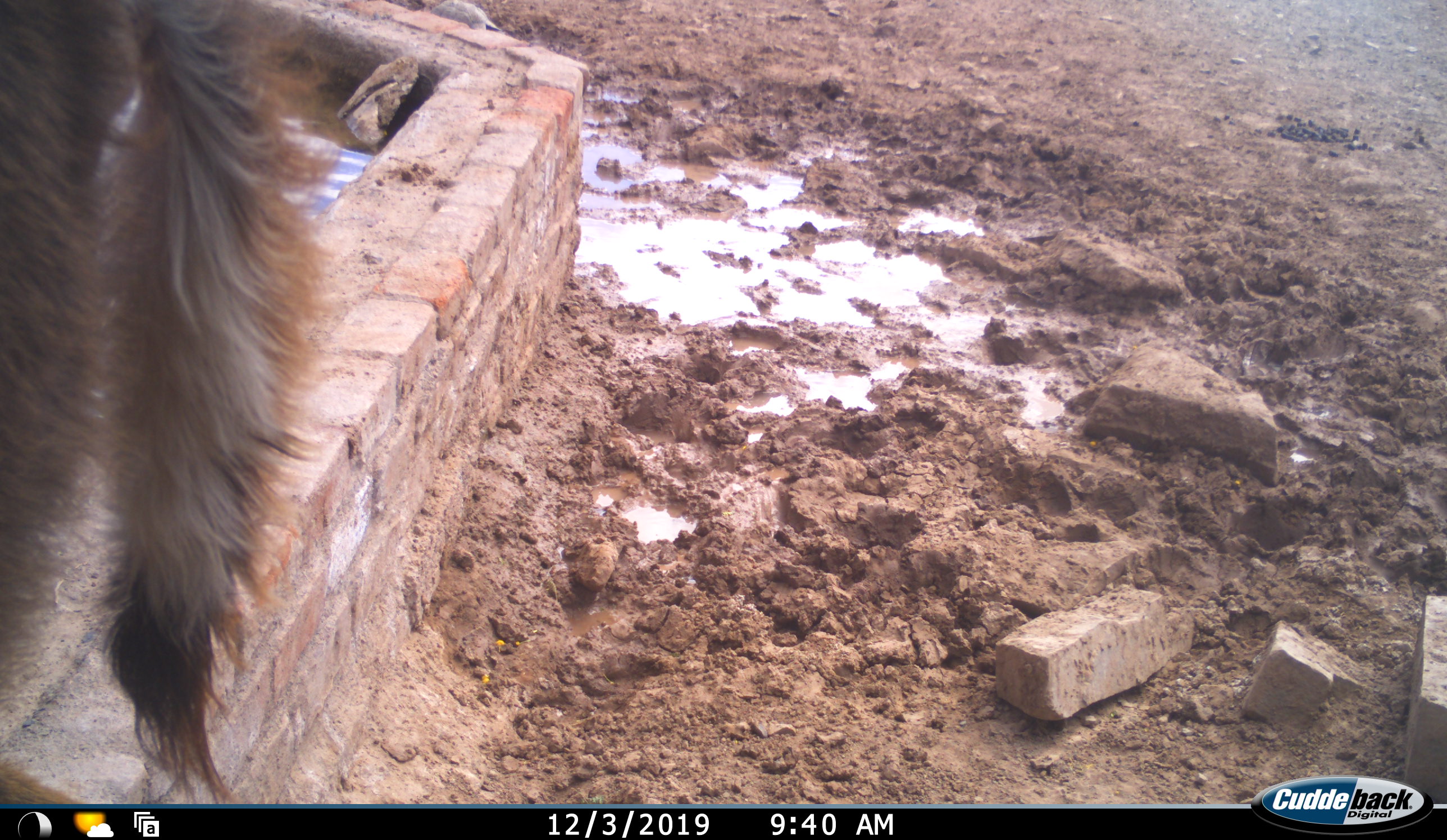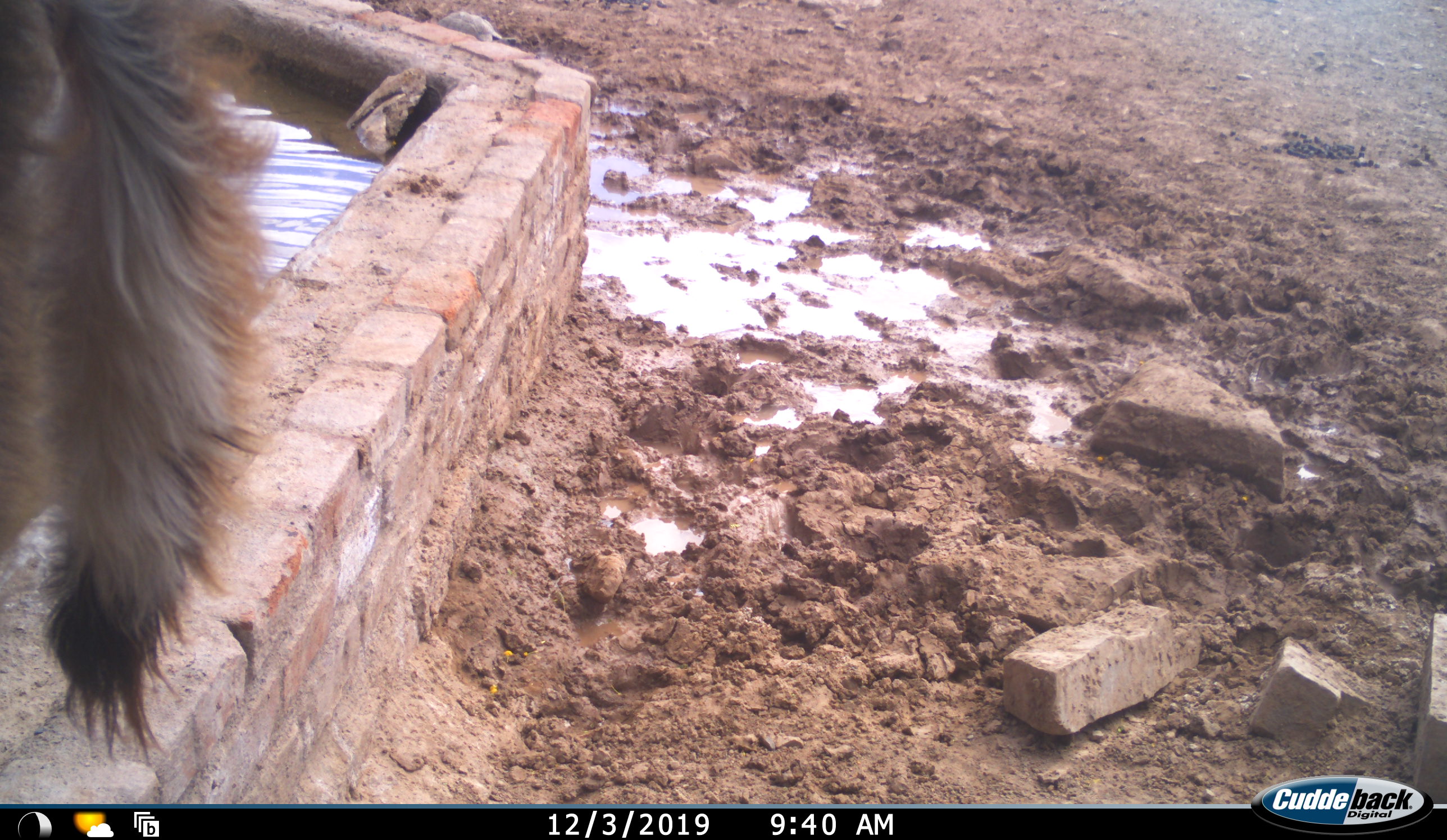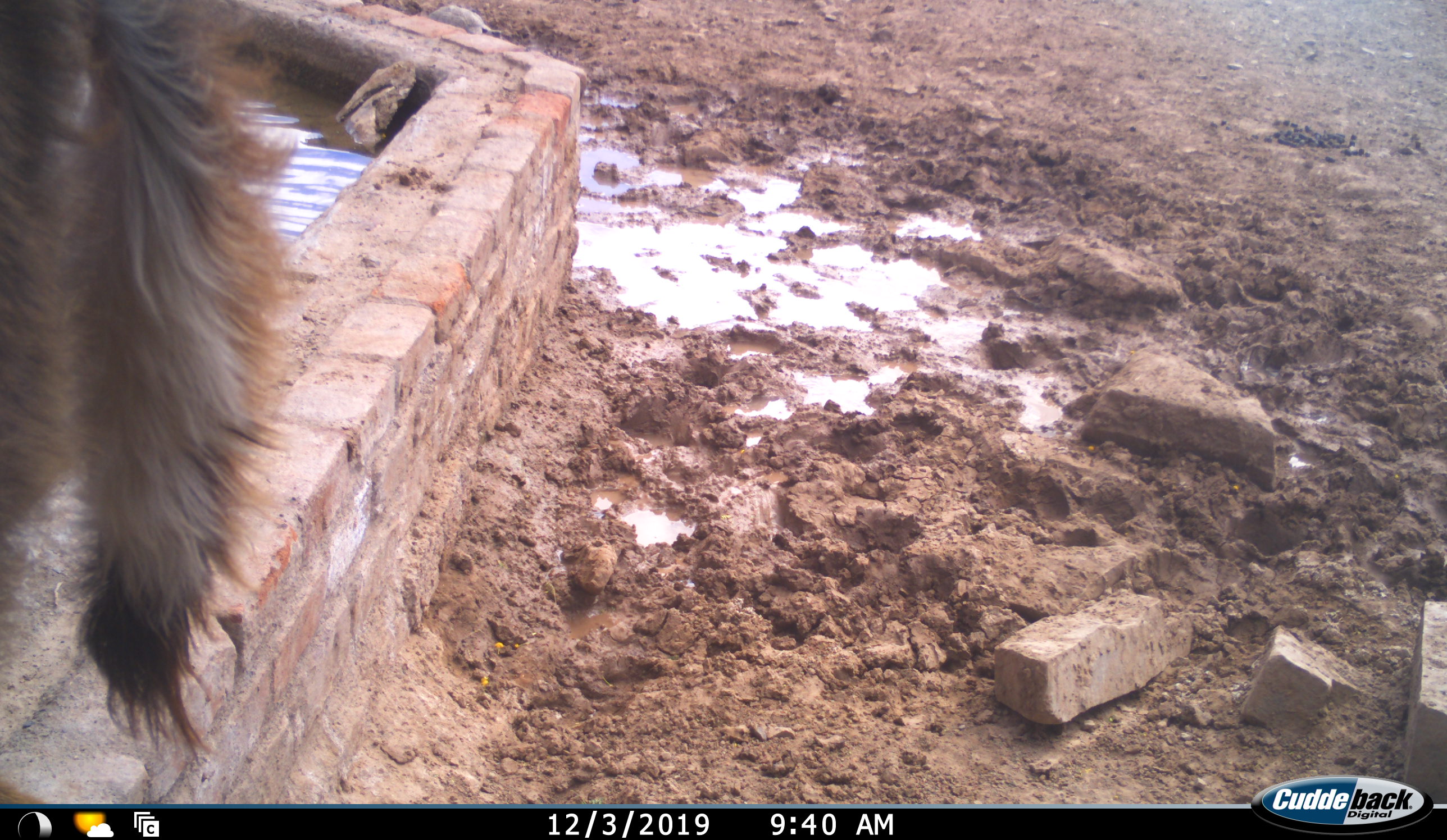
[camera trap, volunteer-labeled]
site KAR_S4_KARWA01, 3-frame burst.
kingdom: Animalia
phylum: Chordata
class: Mammalia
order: Artiodactyla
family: Bovidae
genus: Tragelaphus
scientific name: Tragelaphus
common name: kudu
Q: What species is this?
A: Kudu (Tragelaphus).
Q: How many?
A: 1.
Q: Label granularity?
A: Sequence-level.